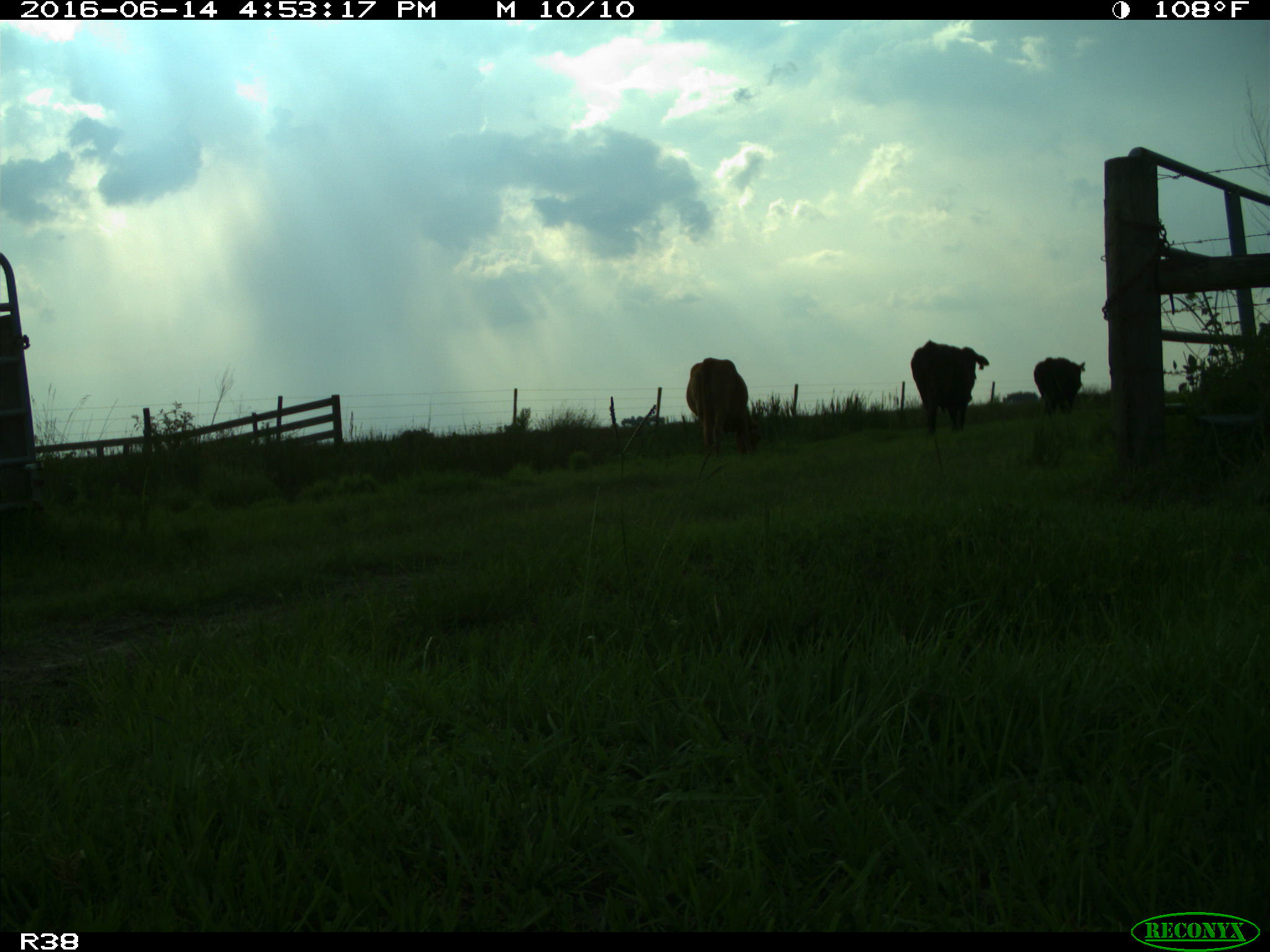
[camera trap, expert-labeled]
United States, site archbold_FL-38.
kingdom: Animalia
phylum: Chordata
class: Mammalia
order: Artiodactyla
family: Bovidae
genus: Bos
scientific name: Bos taurus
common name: domestic cow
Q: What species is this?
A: Bos taurus (domestic cow).